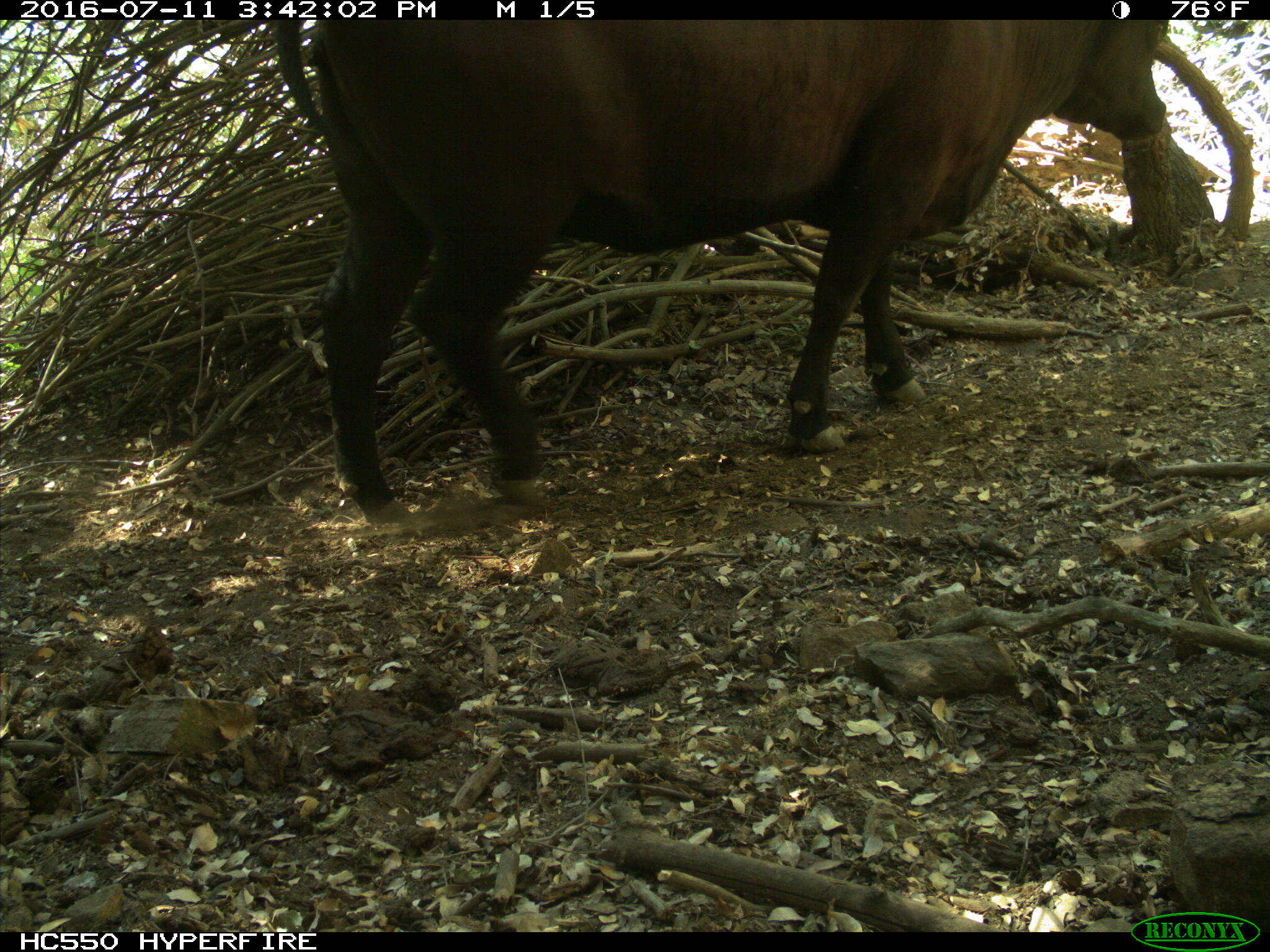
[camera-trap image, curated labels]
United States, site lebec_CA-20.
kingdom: Animalia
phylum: Chordata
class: Mammalia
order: Artiodactyla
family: Bovidae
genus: Bos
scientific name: Bos taurus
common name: domestic cow